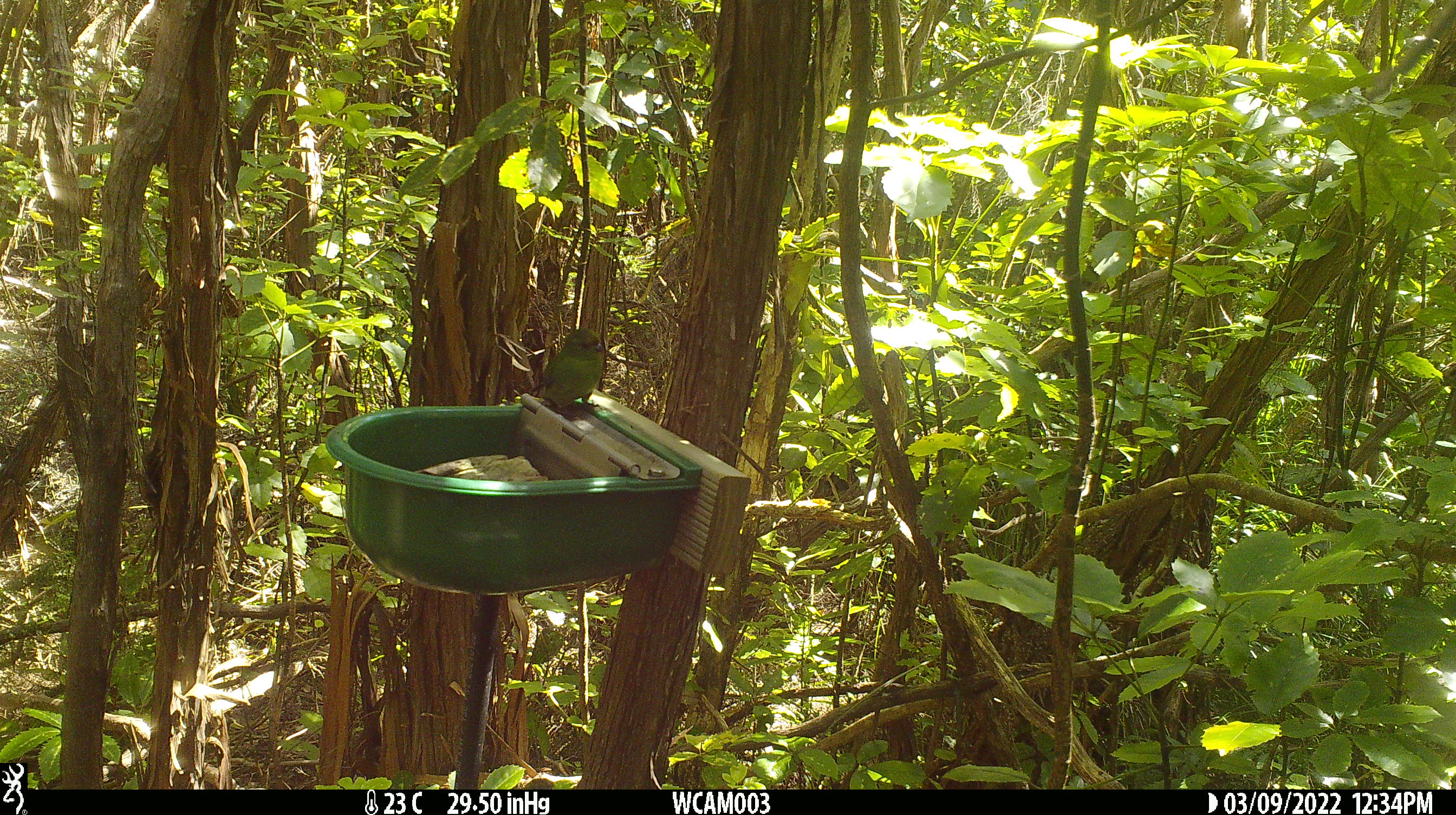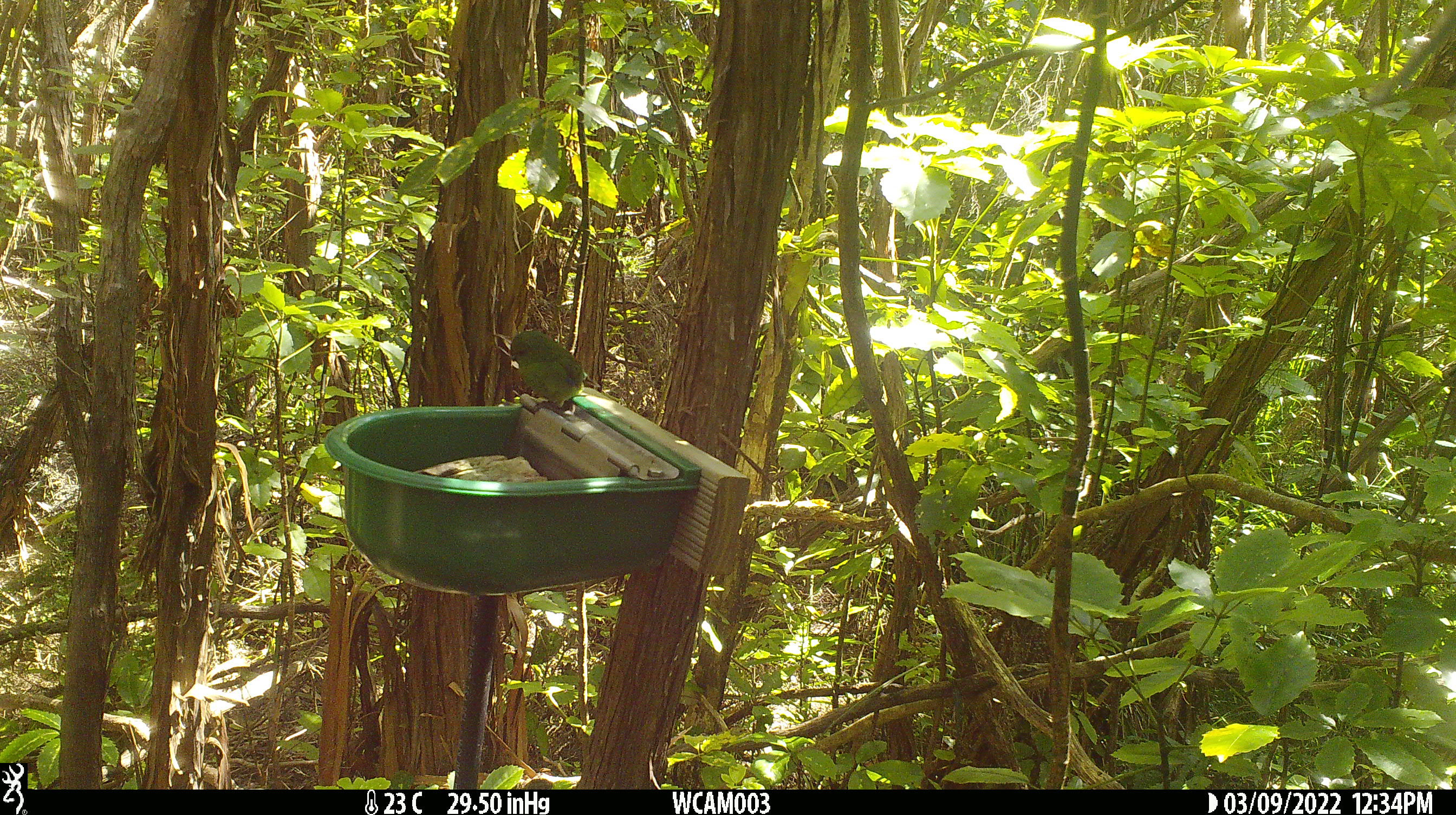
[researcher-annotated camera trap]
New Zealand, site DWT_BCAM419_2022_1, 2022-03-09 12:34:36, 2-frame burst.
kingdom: Animalia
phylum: Chordata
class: Aves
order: Psittaciformes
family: Psittaculidae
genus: Cyanoramphus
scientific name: Cyanoramphus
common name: parakeet